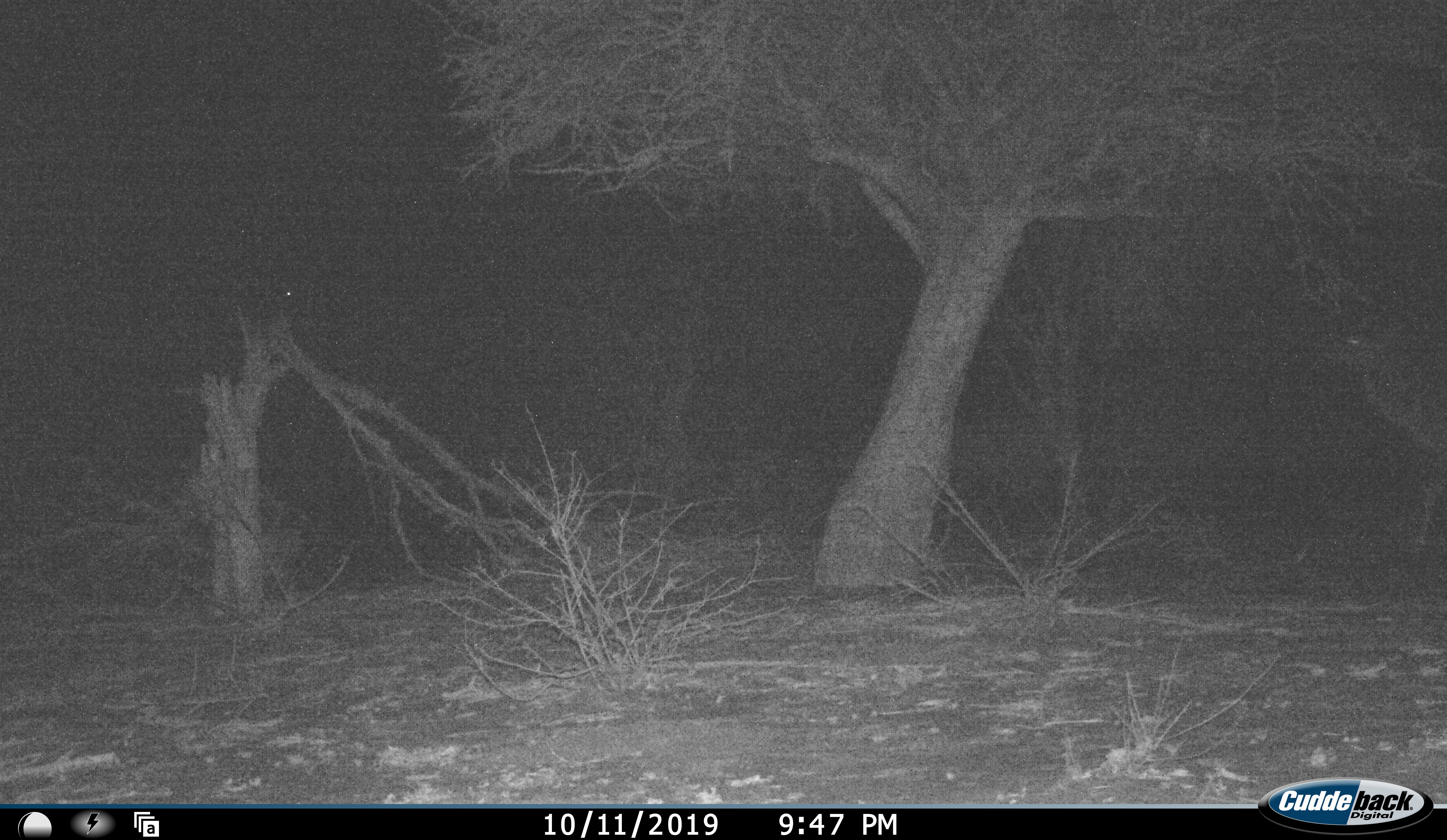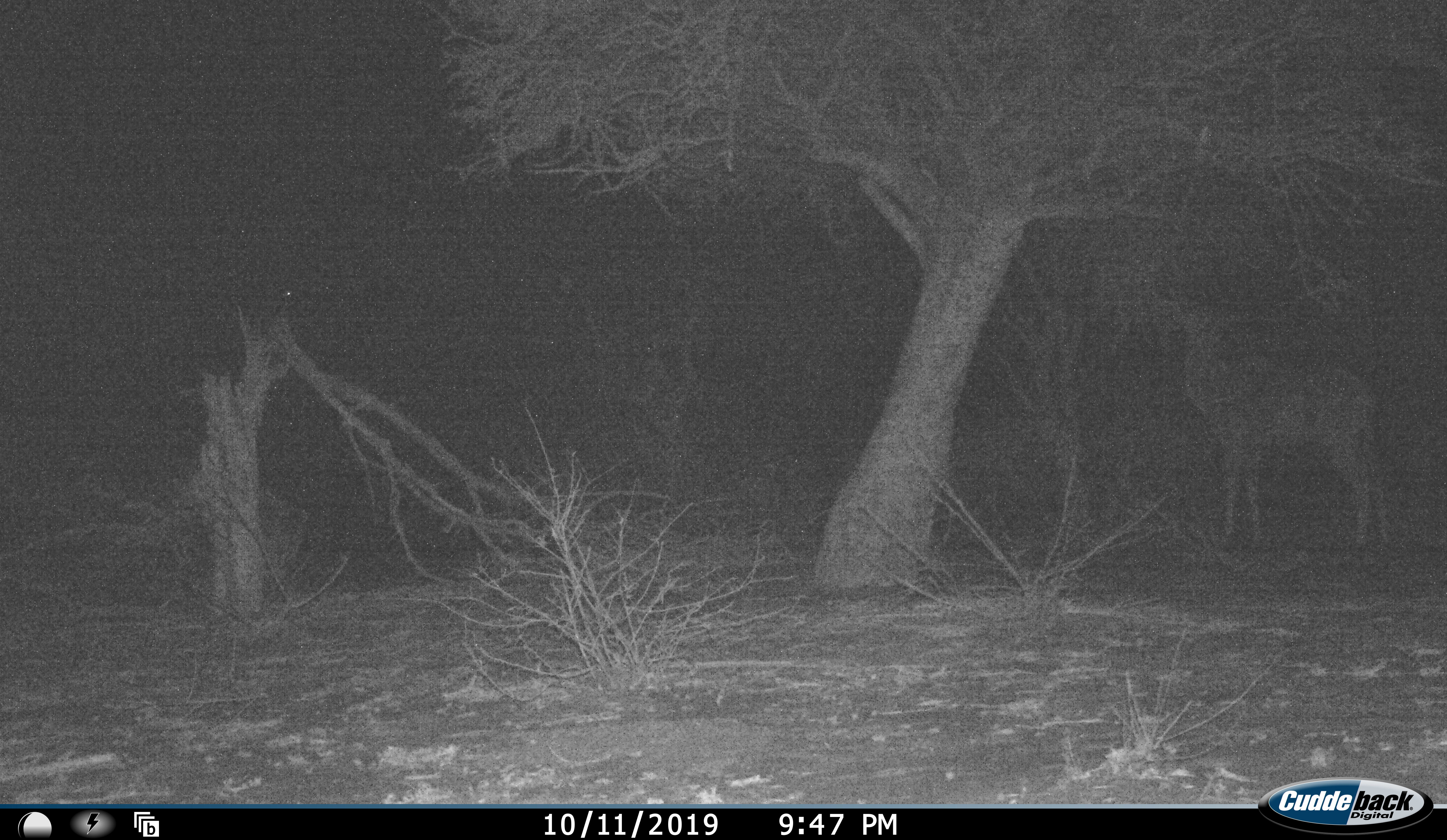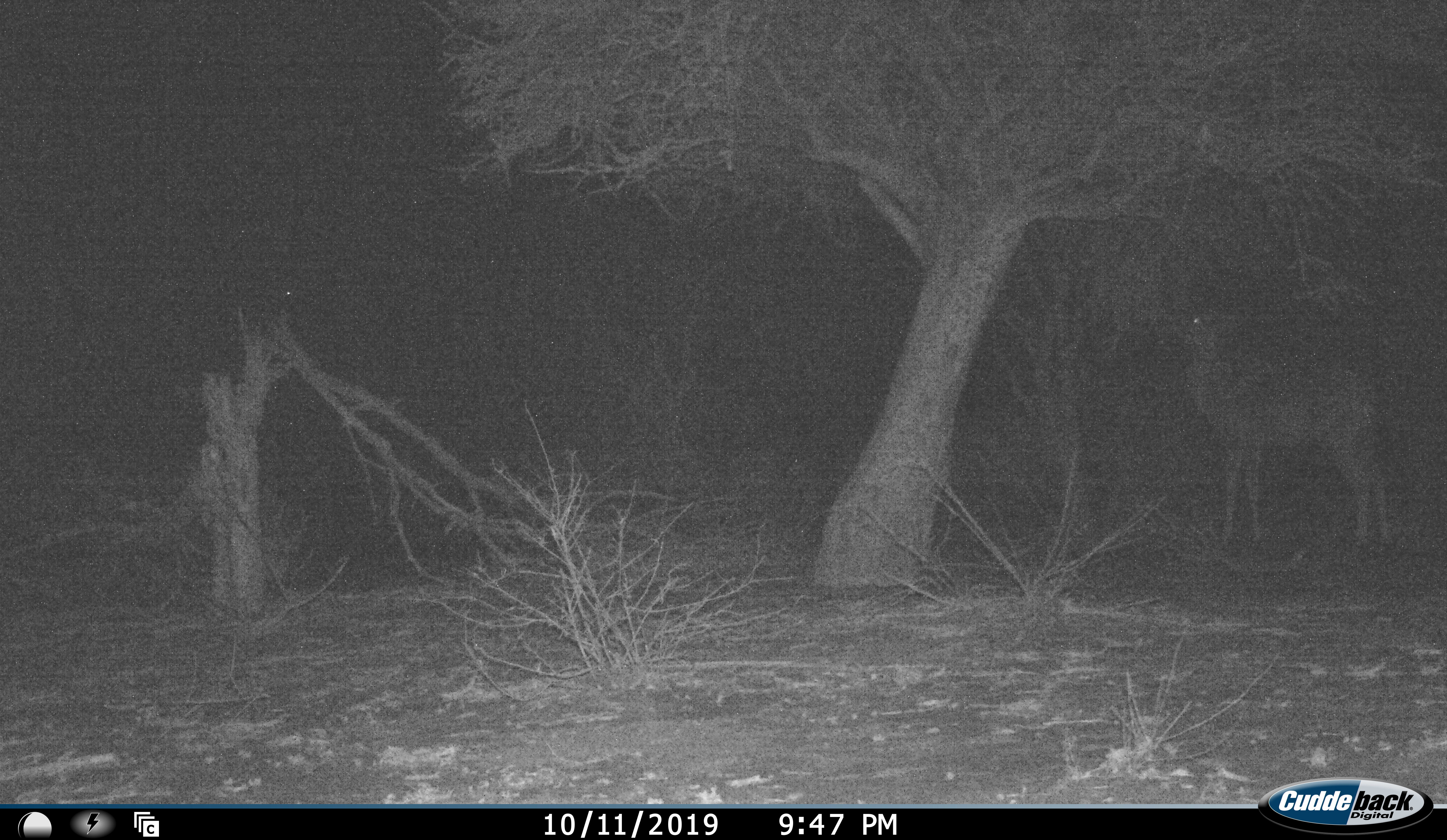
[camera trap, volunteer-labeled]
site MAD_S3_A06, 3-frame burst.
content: unidentified animal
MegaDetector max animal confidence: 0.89